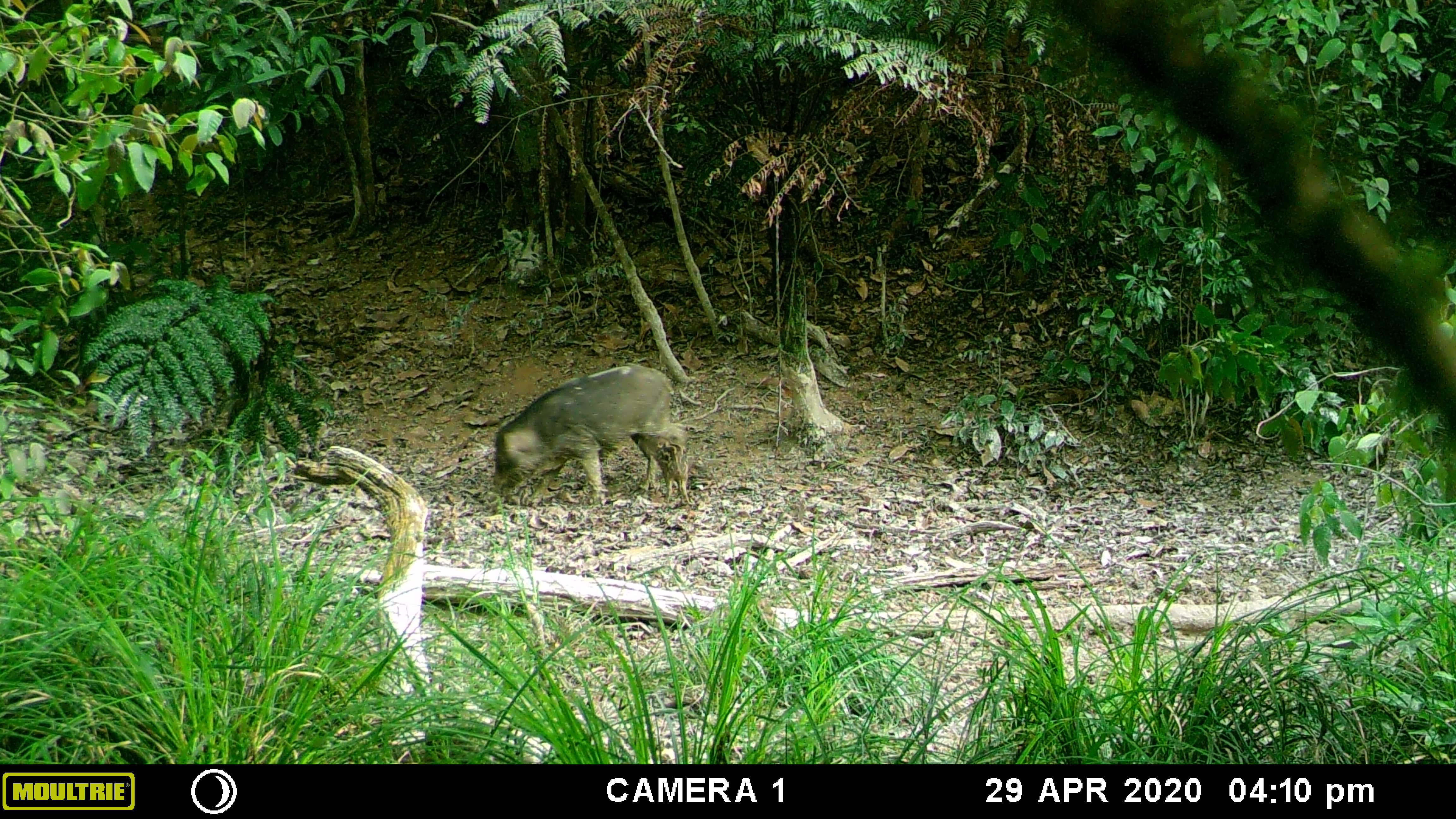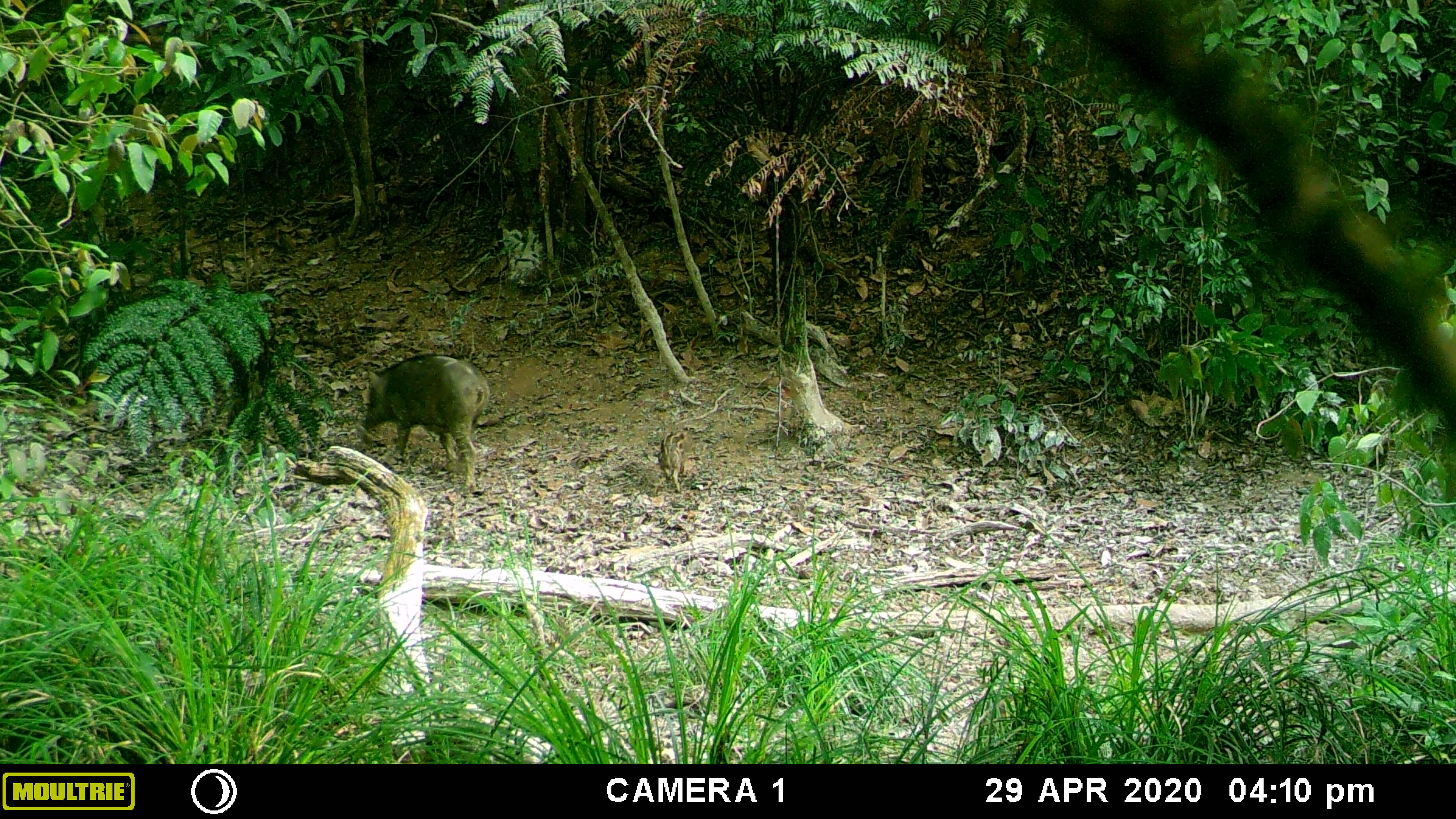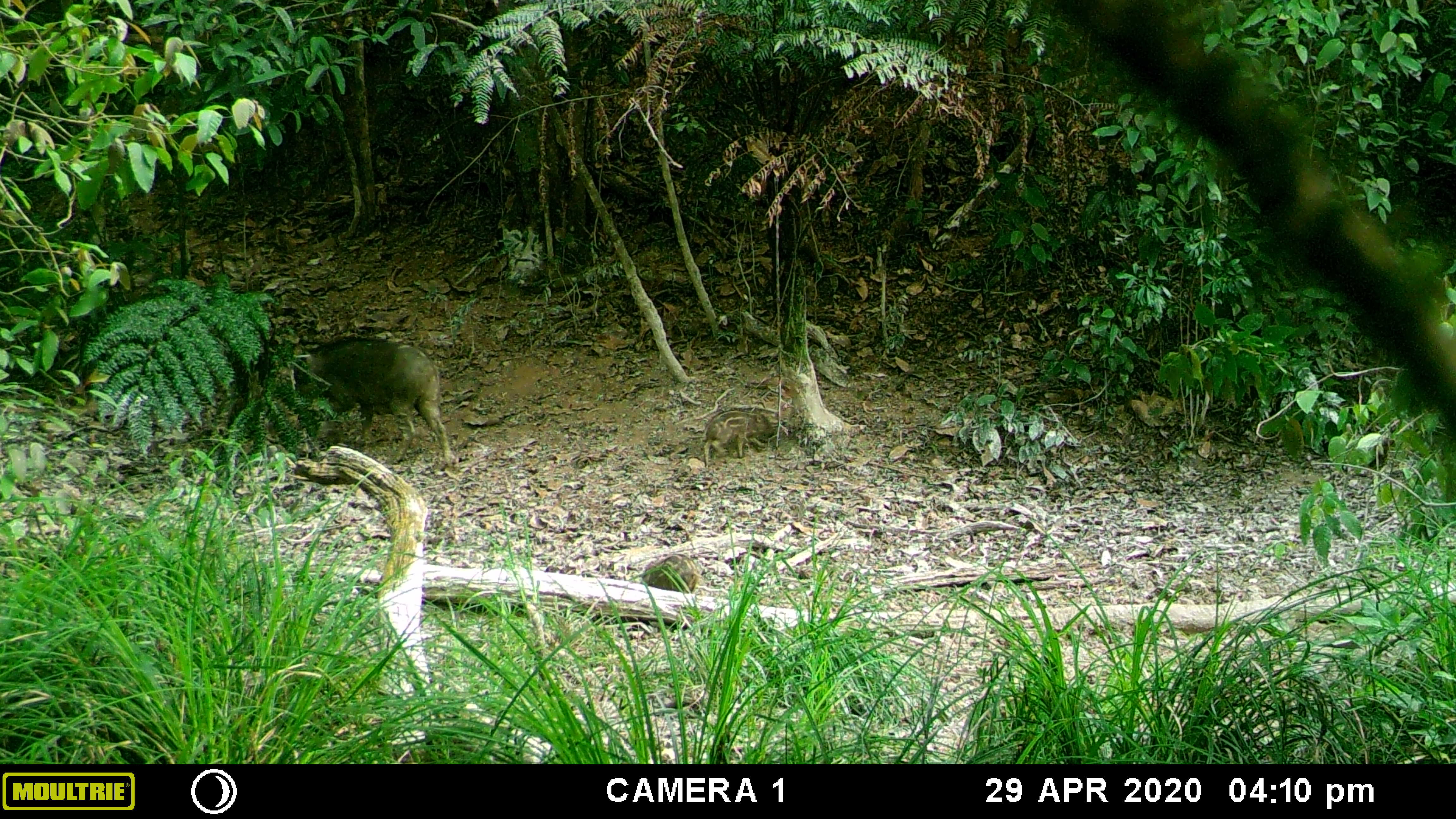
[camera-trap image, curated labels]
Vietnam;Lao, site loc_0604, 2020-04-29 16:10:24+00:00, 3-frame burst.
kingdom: Animalia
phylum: Chordata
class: Mammalia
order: Artiodactyla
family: Suidae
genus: Sus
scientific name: Sus scrofa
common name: eurasian wild pig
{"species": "eurasian wild pig (Sus scrofa)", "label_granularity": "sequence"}